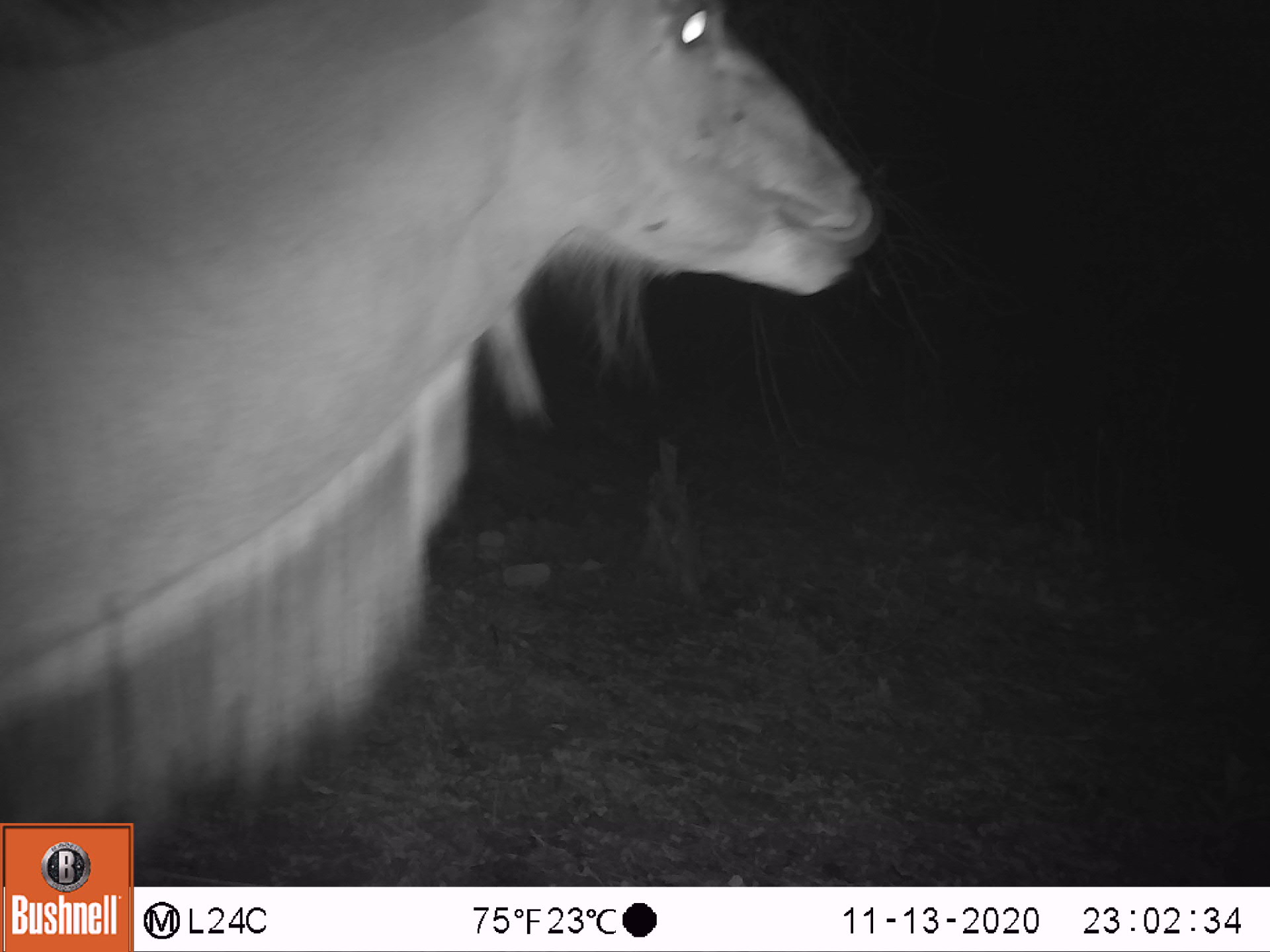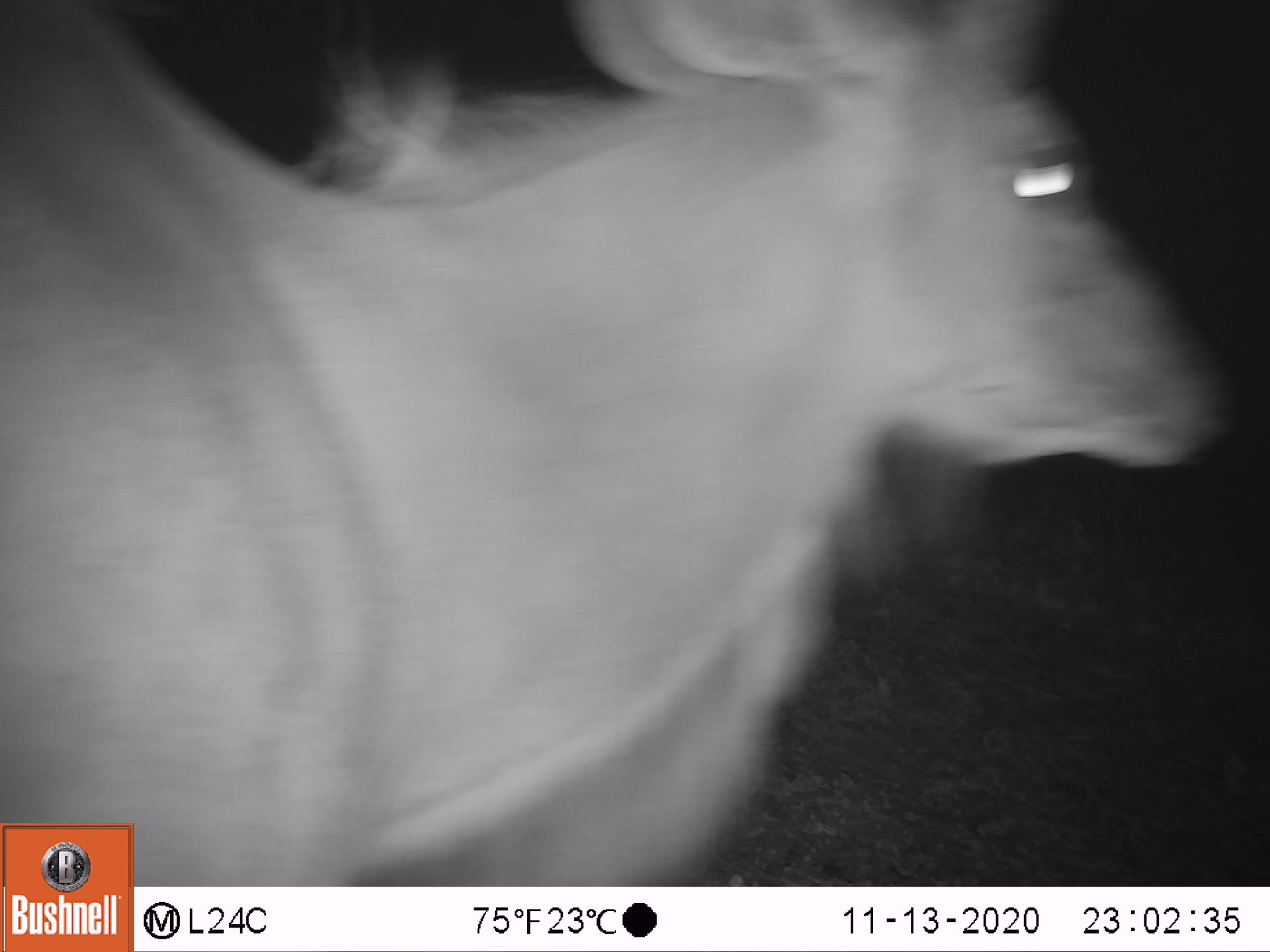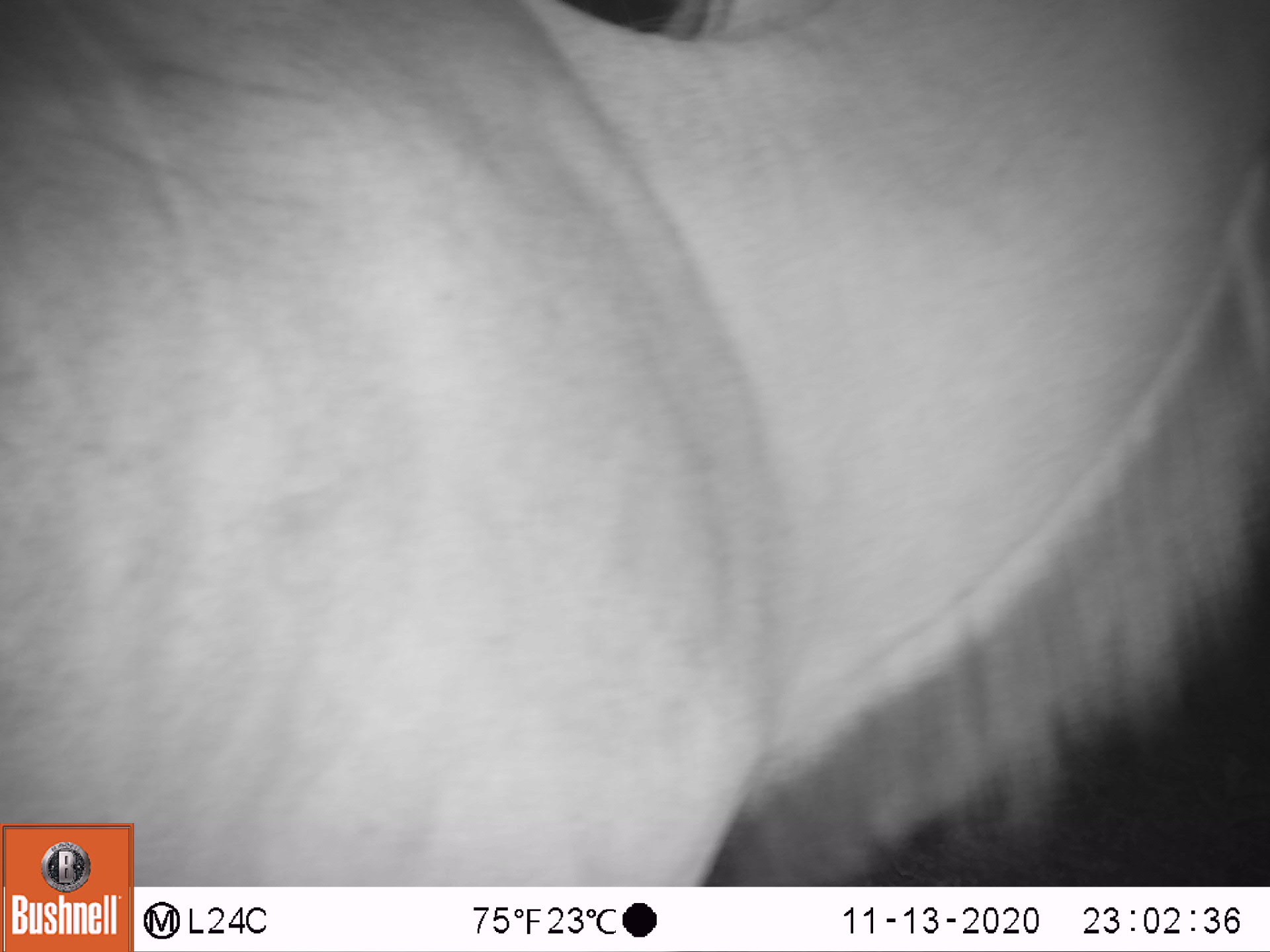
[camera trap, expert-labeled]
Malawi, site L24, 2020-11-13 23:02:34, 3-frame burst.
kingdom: Animalia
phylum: Chordata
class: Mammalia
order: Artiodactyla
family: Bovidae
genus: Tragelaphus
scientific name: Tragelaphus strepsiceros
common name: greater kudu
Greater kudu (Tragelaphus strepsiceros), count 1.